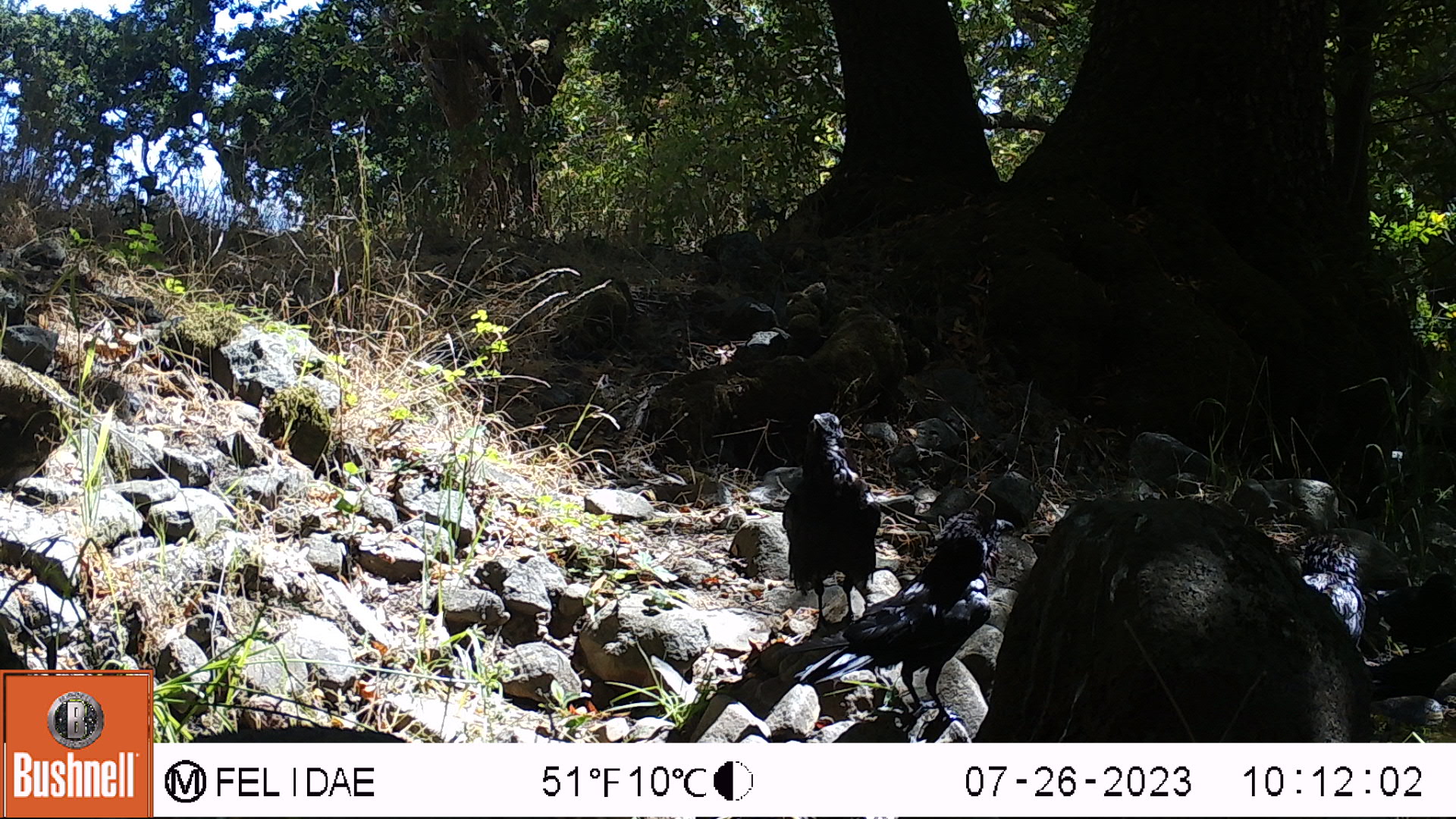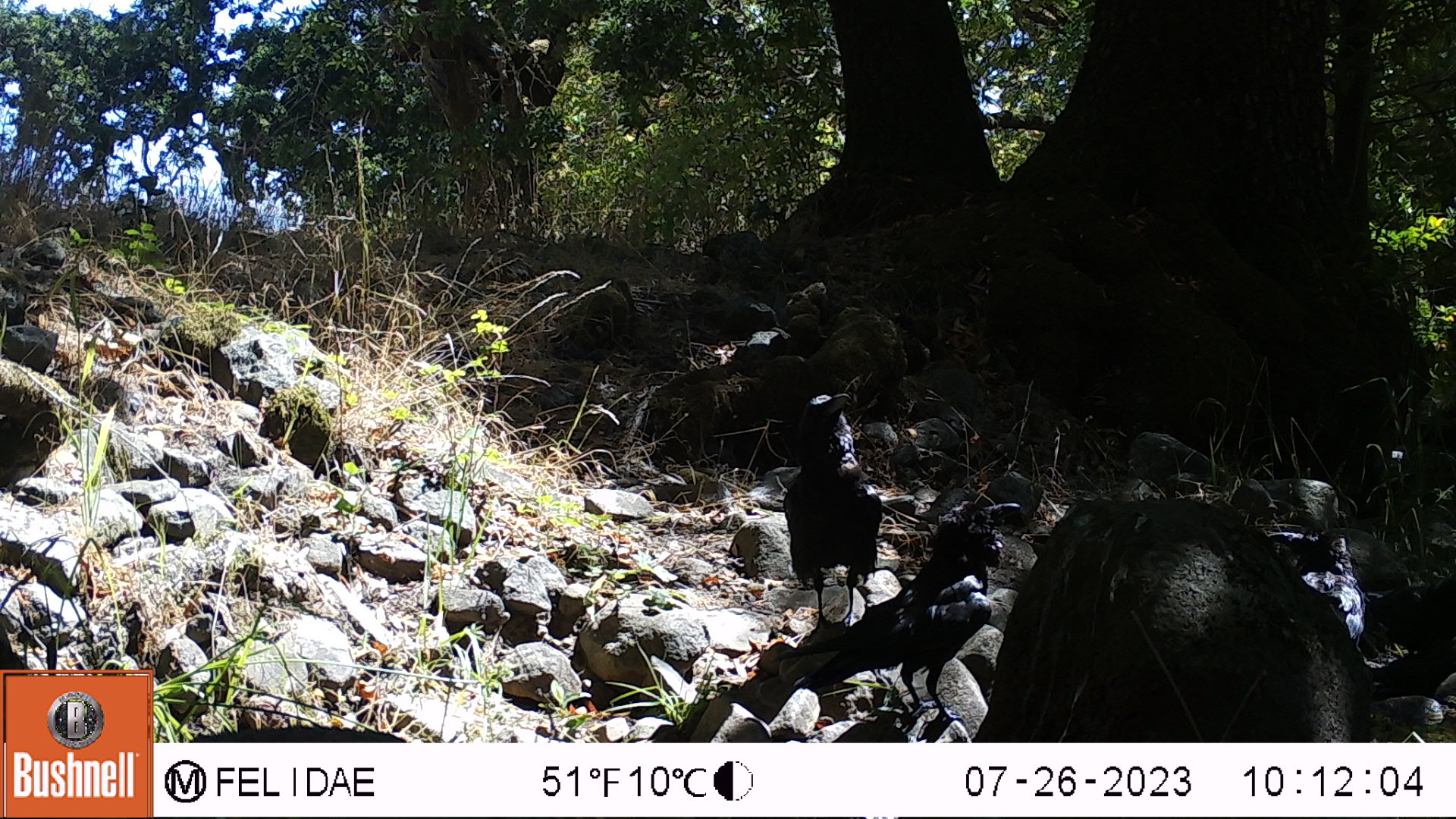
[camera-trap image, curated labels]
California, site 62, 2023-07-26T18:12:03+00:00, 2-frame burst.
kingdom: Animalia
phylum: Chordata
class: Aves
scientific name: Aves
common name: bird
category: unknown bird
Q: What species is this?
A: Unknown bird (bird) (Aves).